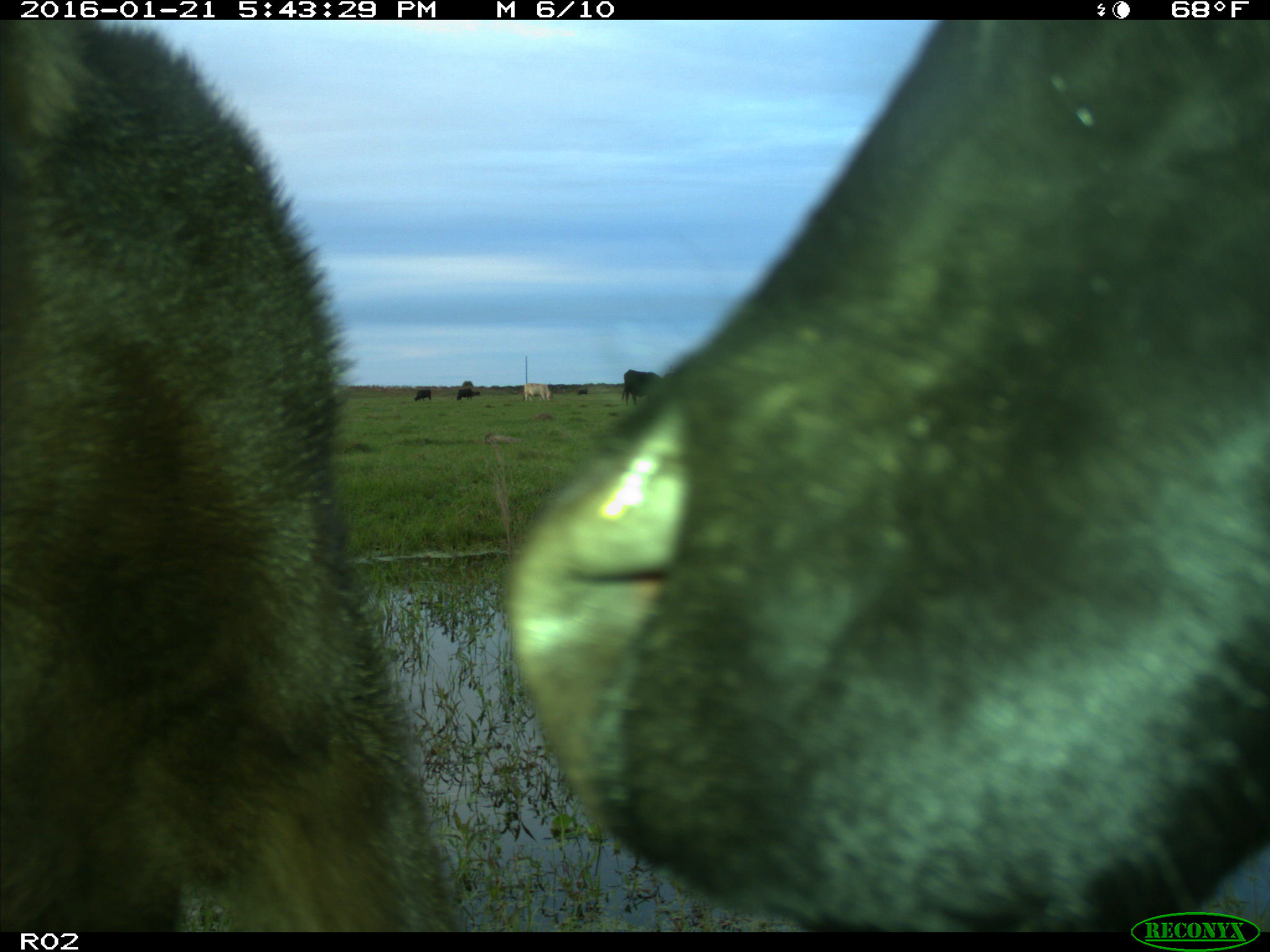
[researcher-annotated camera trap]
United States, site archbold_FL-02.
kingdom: Animalia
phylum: Chordata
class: Mammalia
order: Artiodactyla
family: Bovidae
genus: Bos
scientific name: Bos taurus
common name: domestic cow